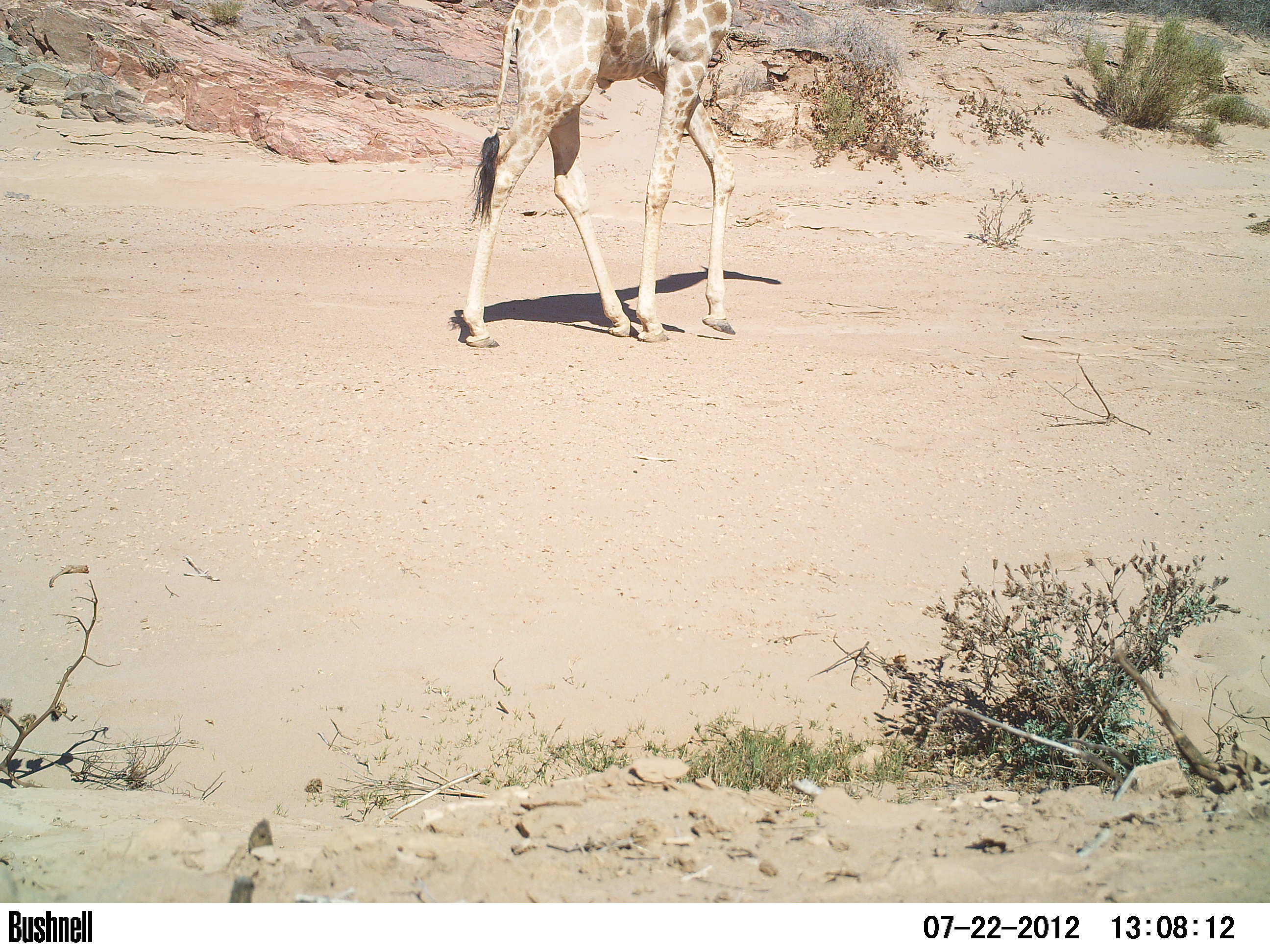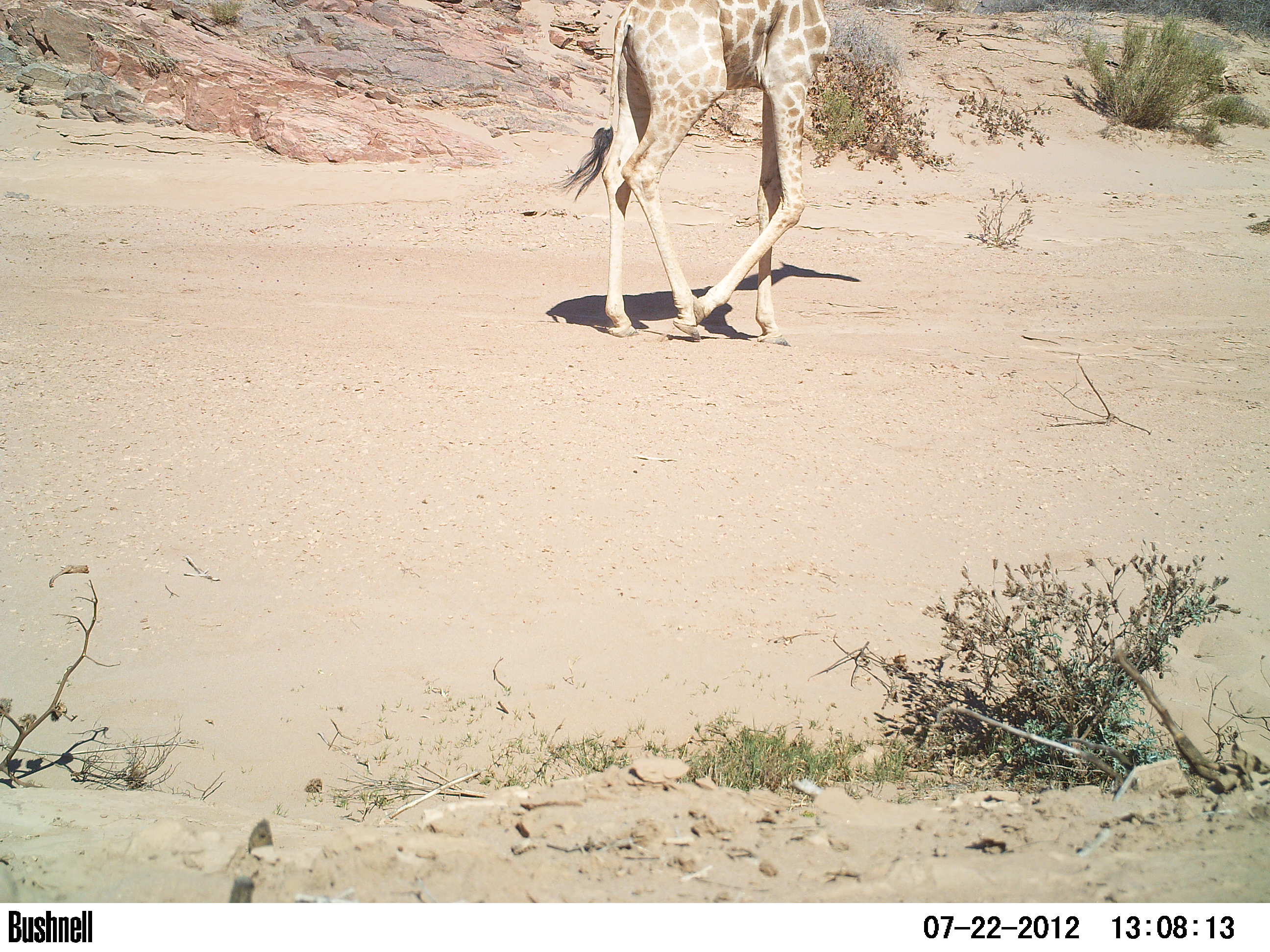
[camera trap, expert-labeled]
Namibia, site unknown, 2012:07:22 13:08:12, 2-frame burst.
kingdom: Animalia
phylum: Chordata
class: Mammalia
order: Artiodactyla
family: Giraffidae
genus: Giraffa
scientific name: Giraffa camelopardalis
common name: giraffe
Giraffa camelopardalis (giraffe).